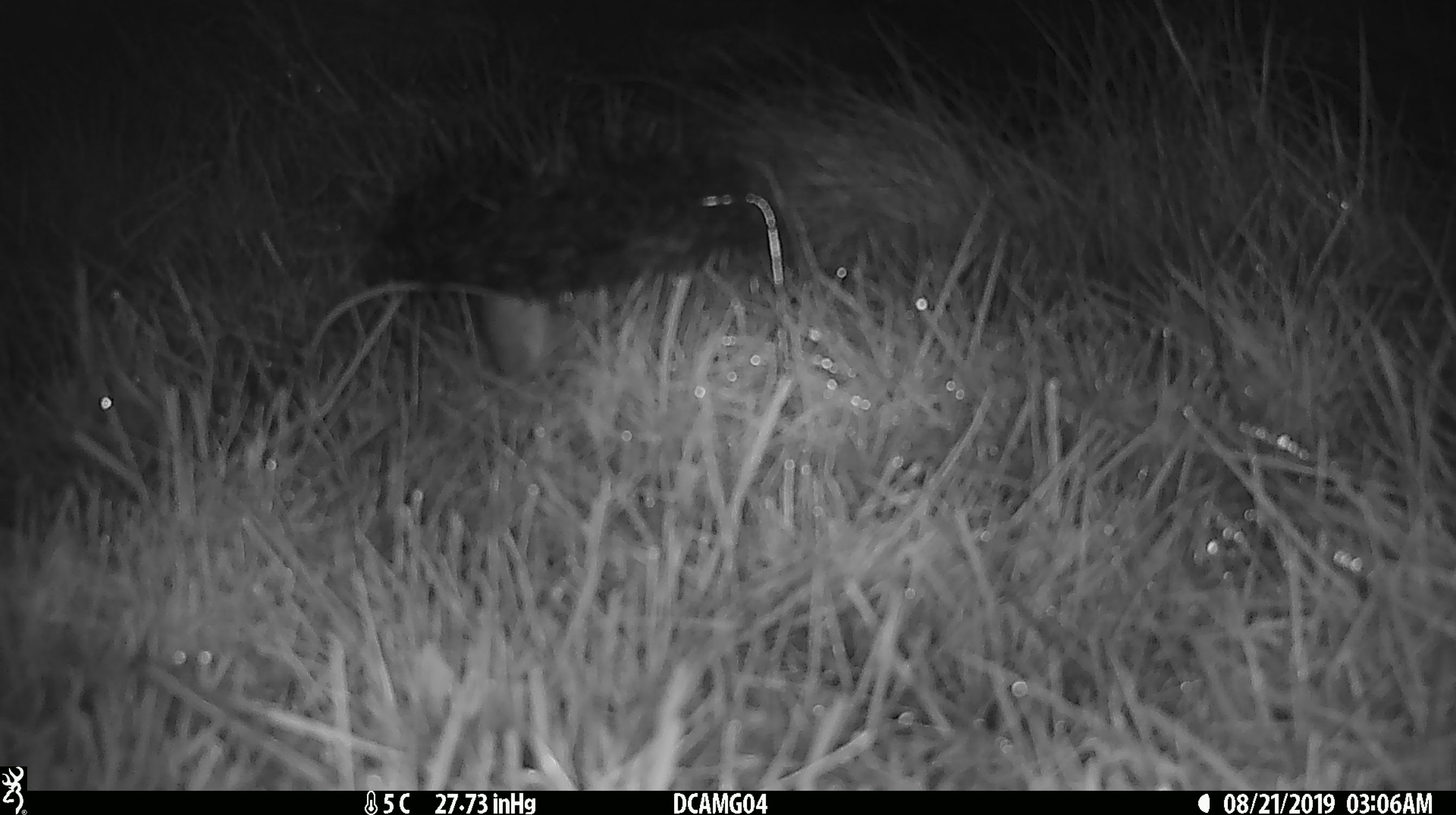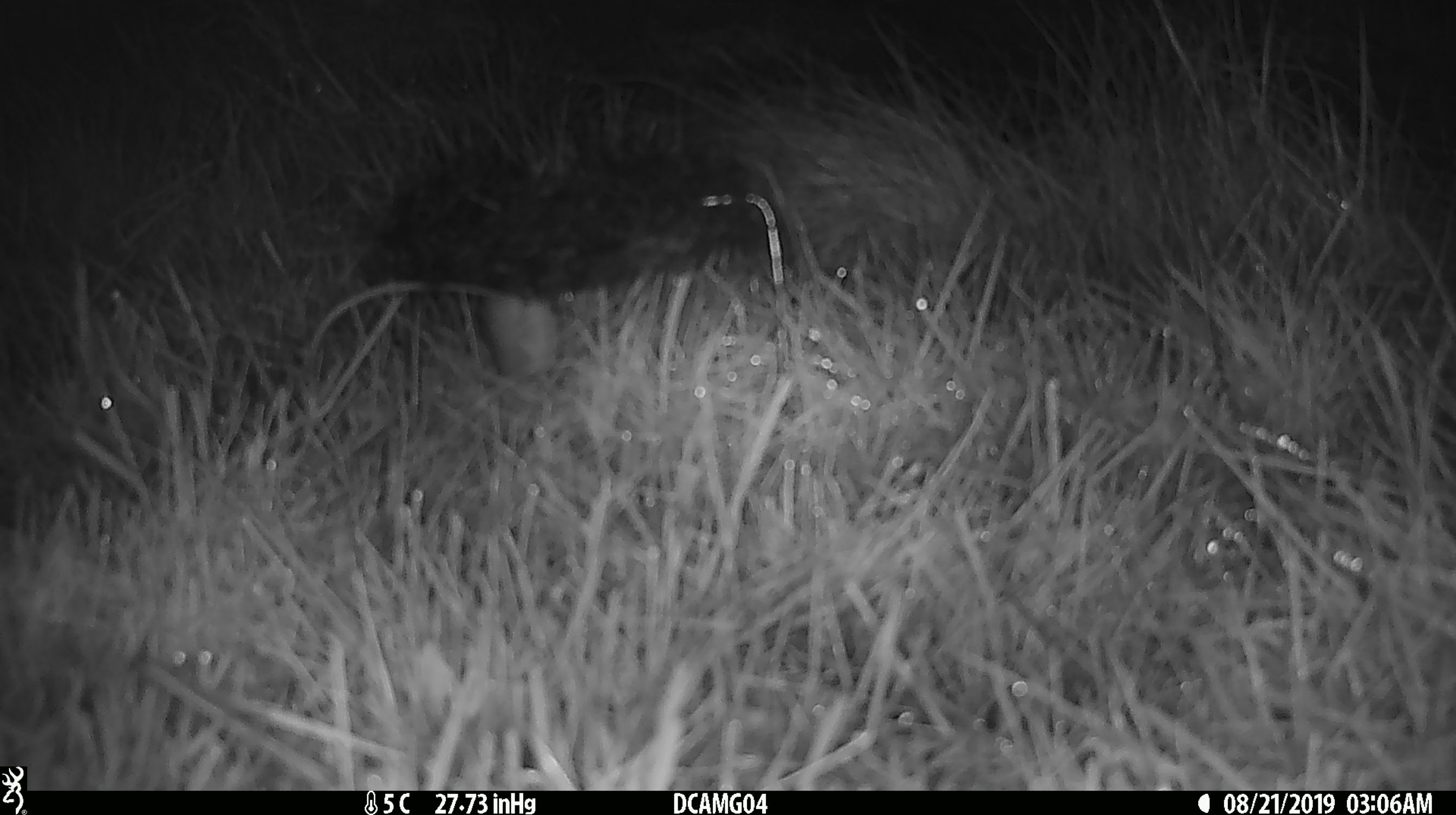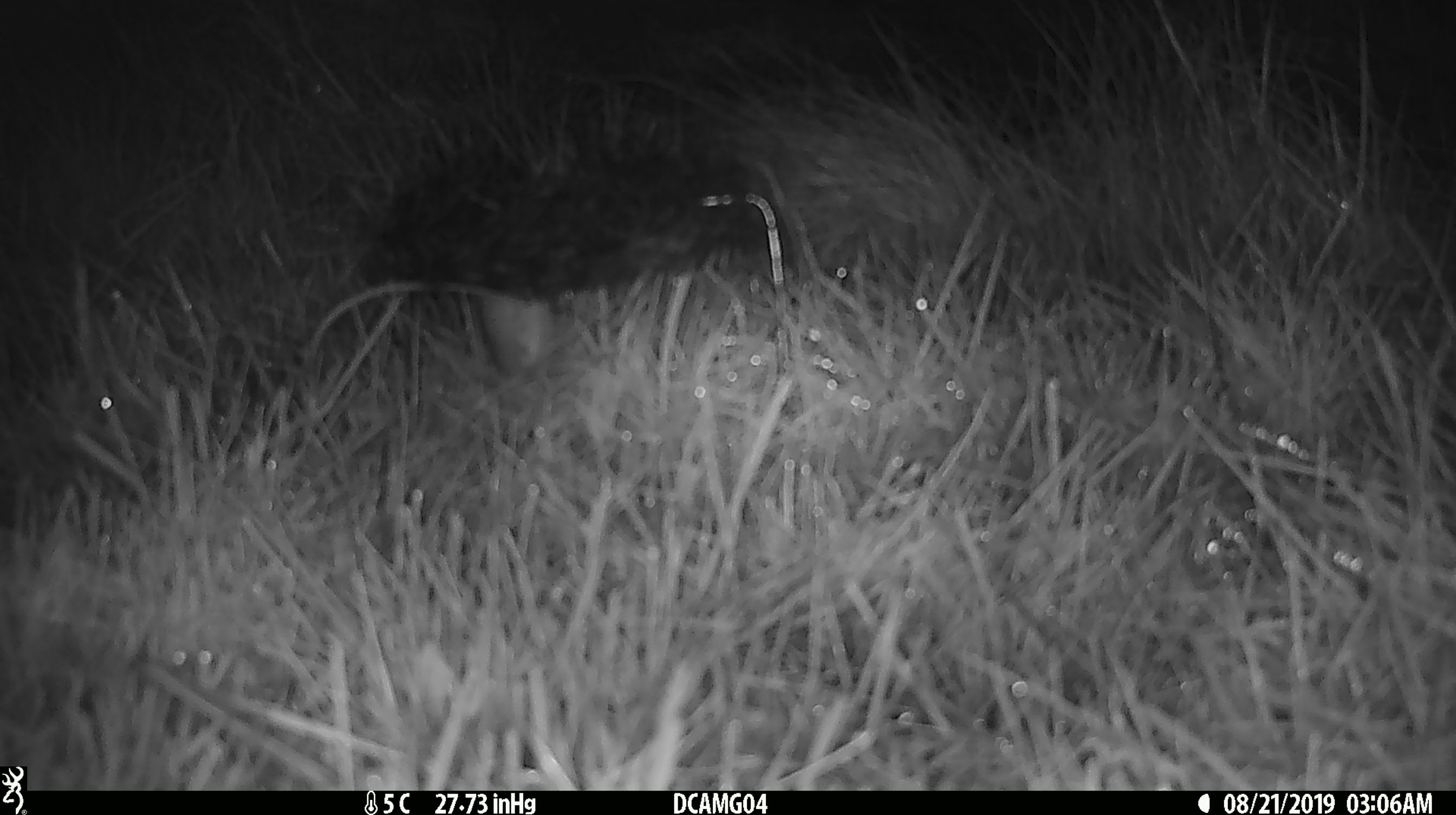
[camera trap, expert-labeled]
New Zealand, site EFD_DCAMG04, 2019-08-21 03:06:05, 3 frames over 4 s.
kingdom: Animalia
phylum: Chordata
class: Mammalia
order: Rodentia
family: Muridae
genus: Mus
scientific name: Mus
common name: mouse